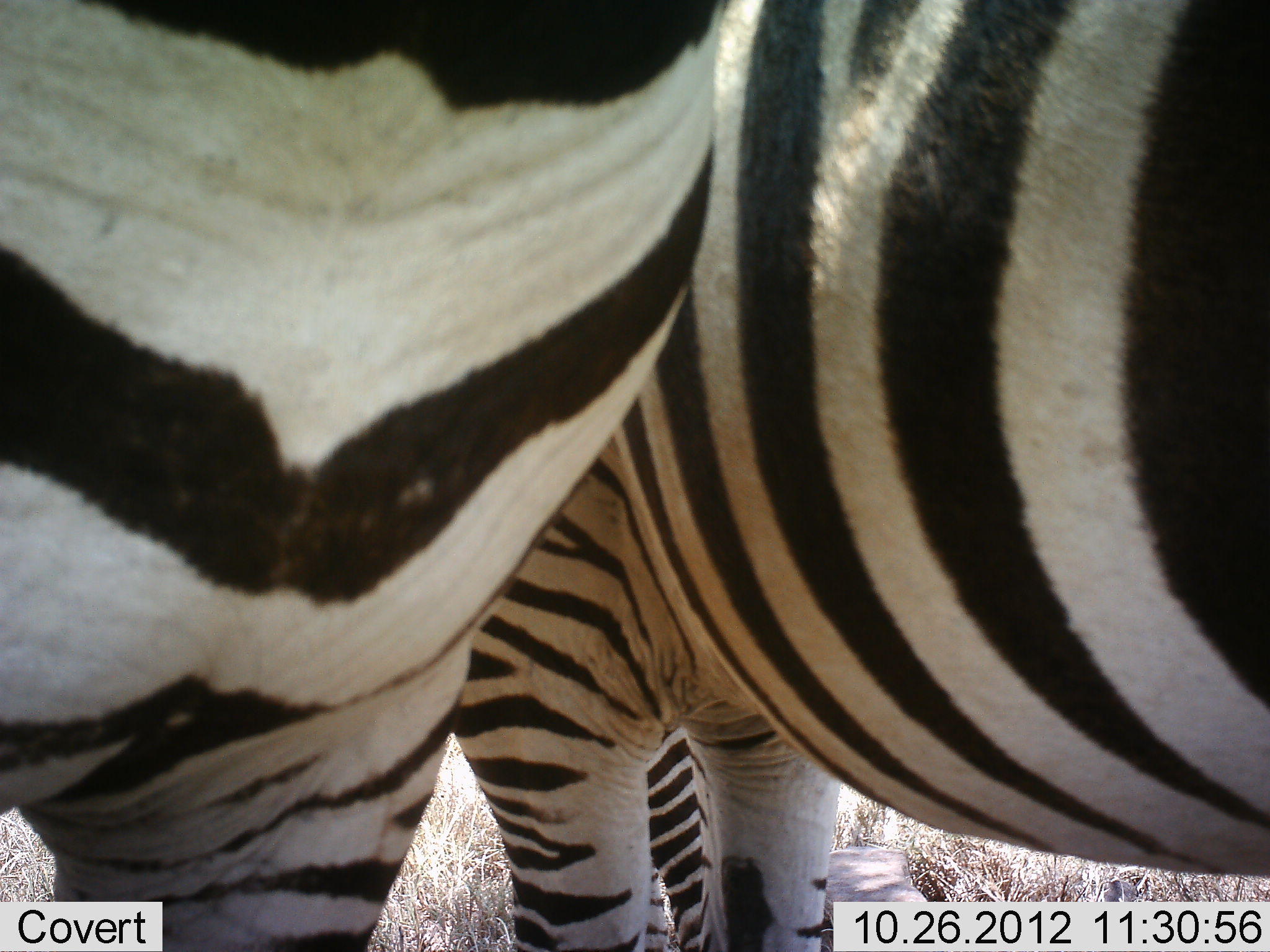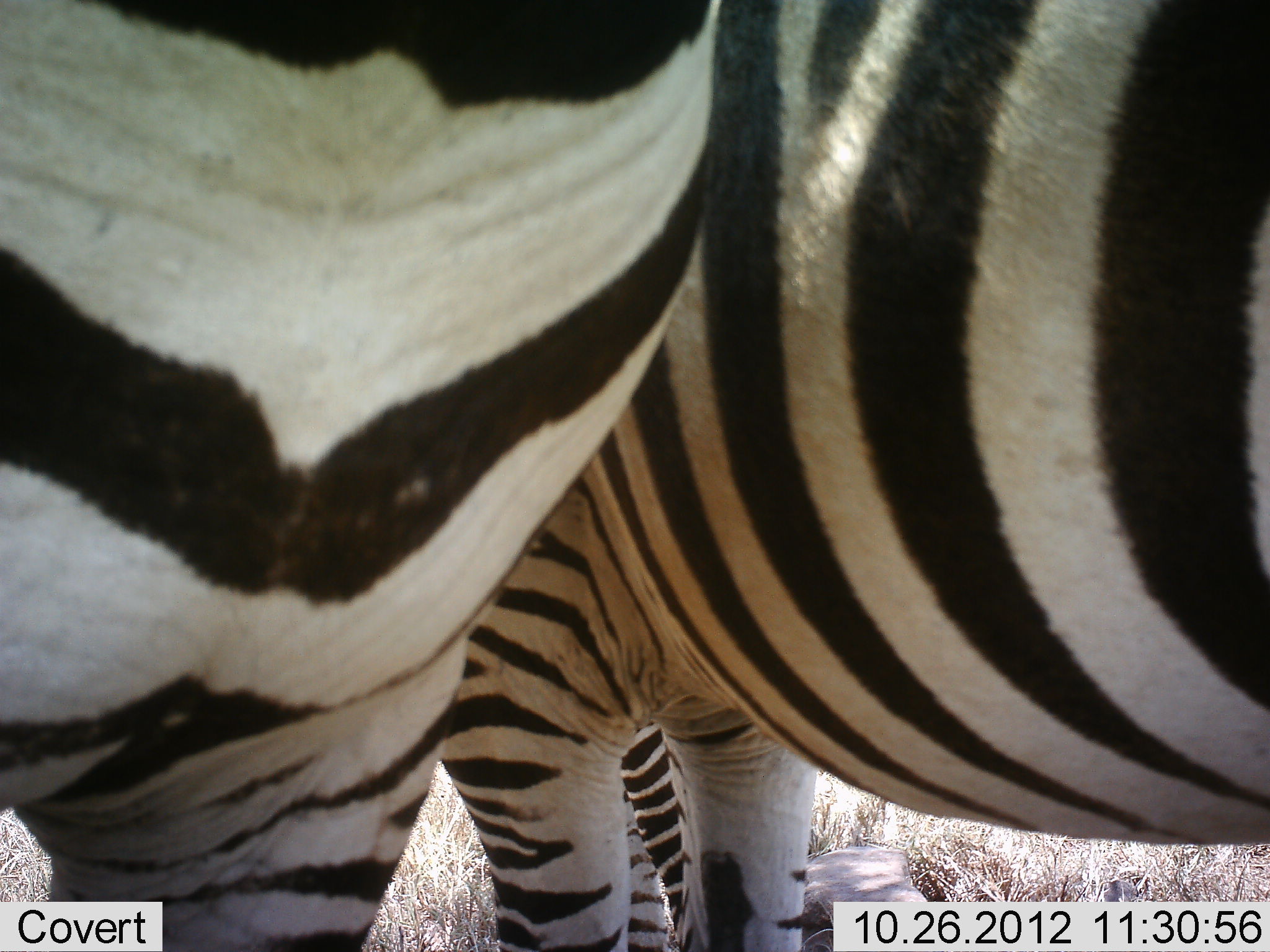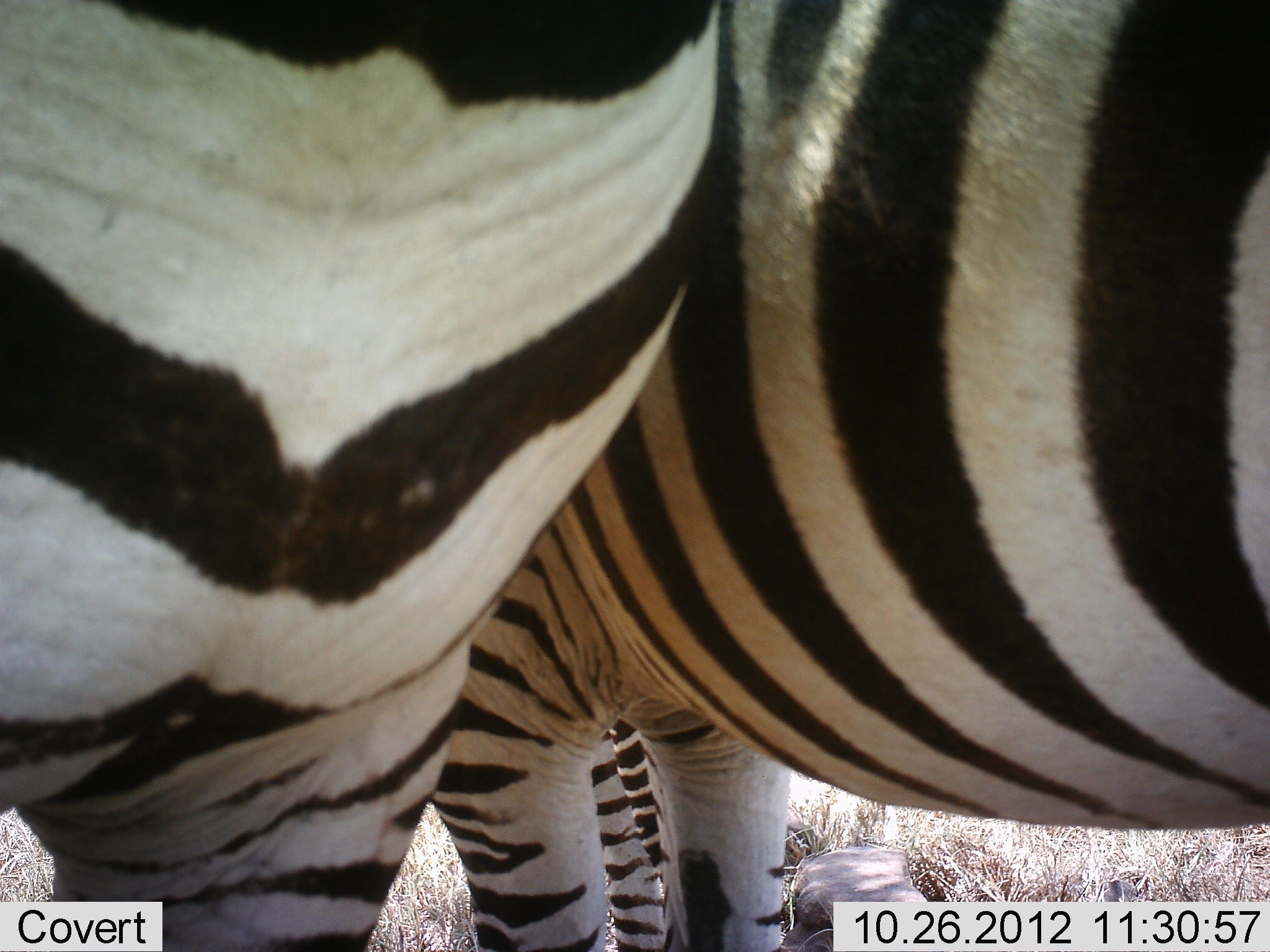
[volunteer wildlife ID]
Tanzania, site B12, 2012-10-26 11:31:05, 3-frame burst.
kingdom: Animalia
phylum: Chordata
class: Mammalia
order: Perissodactyla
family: Equidae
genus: Equus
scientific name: Equus quagga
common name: plains zebra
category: zebra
Zebra (plains zebra) (Equus quagga), count 3. Behavior (volunteer vote fractions): standing 90%, resting 0%, moving 0%, interacting 20%. Young present (vote fraction): 0%. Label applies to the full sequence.